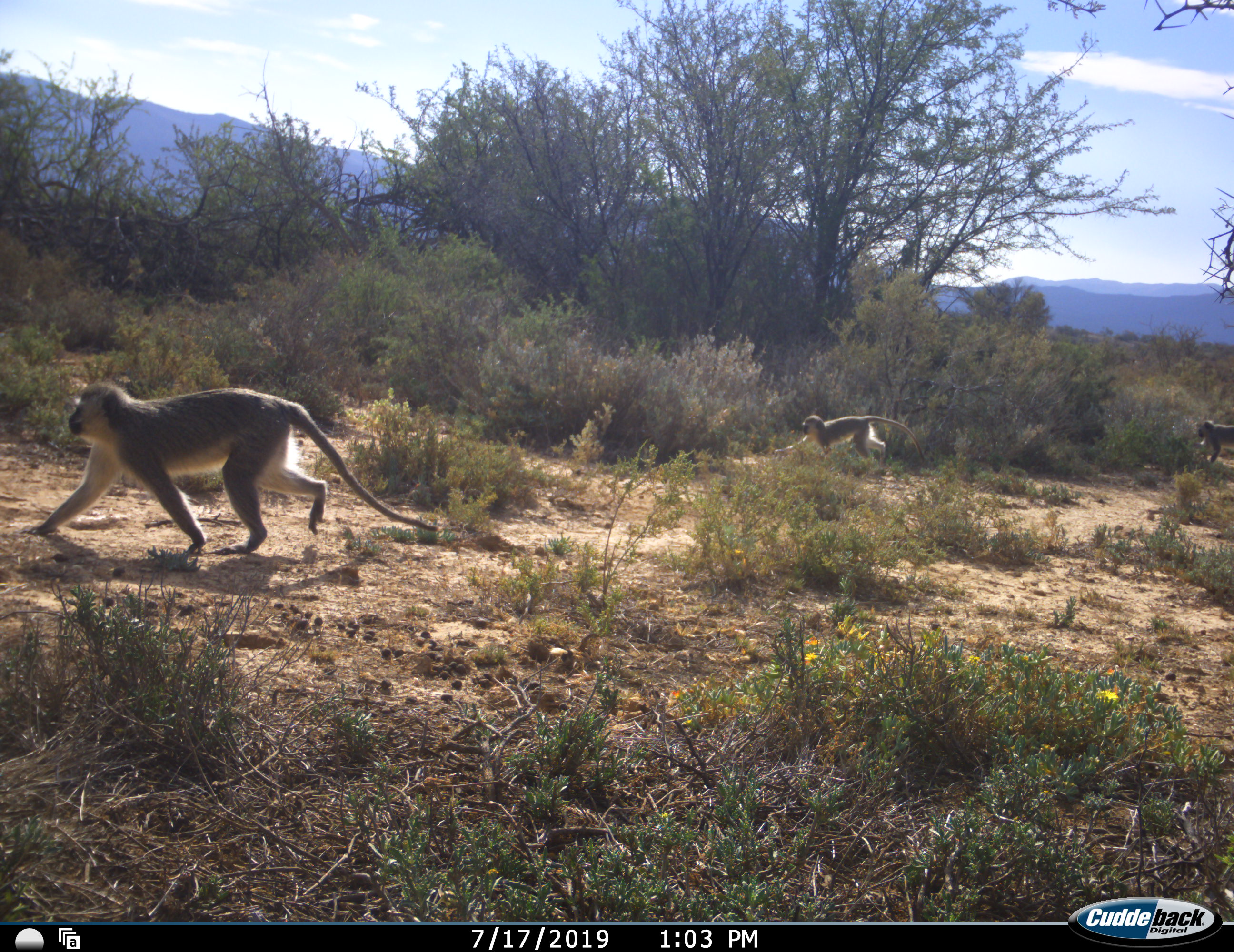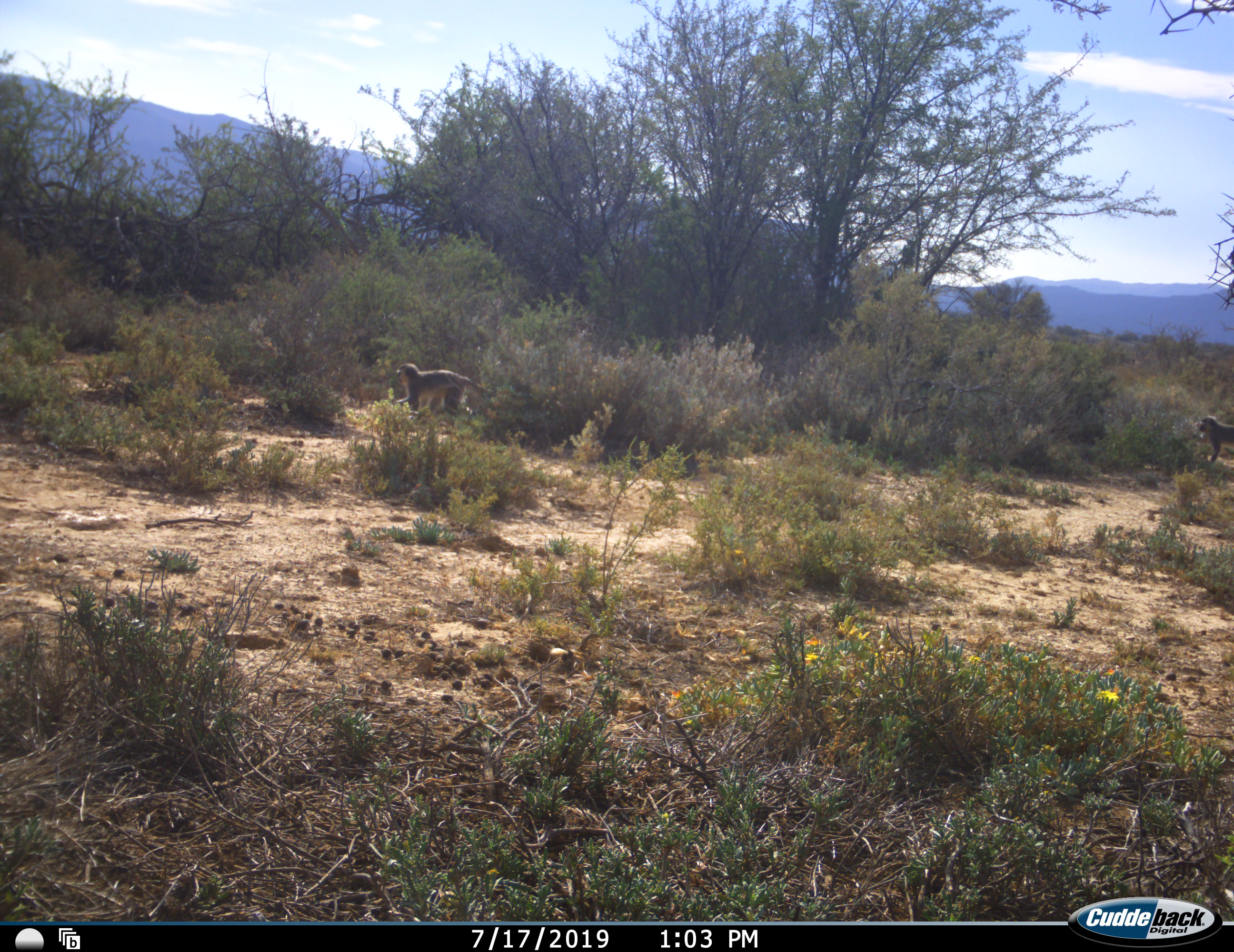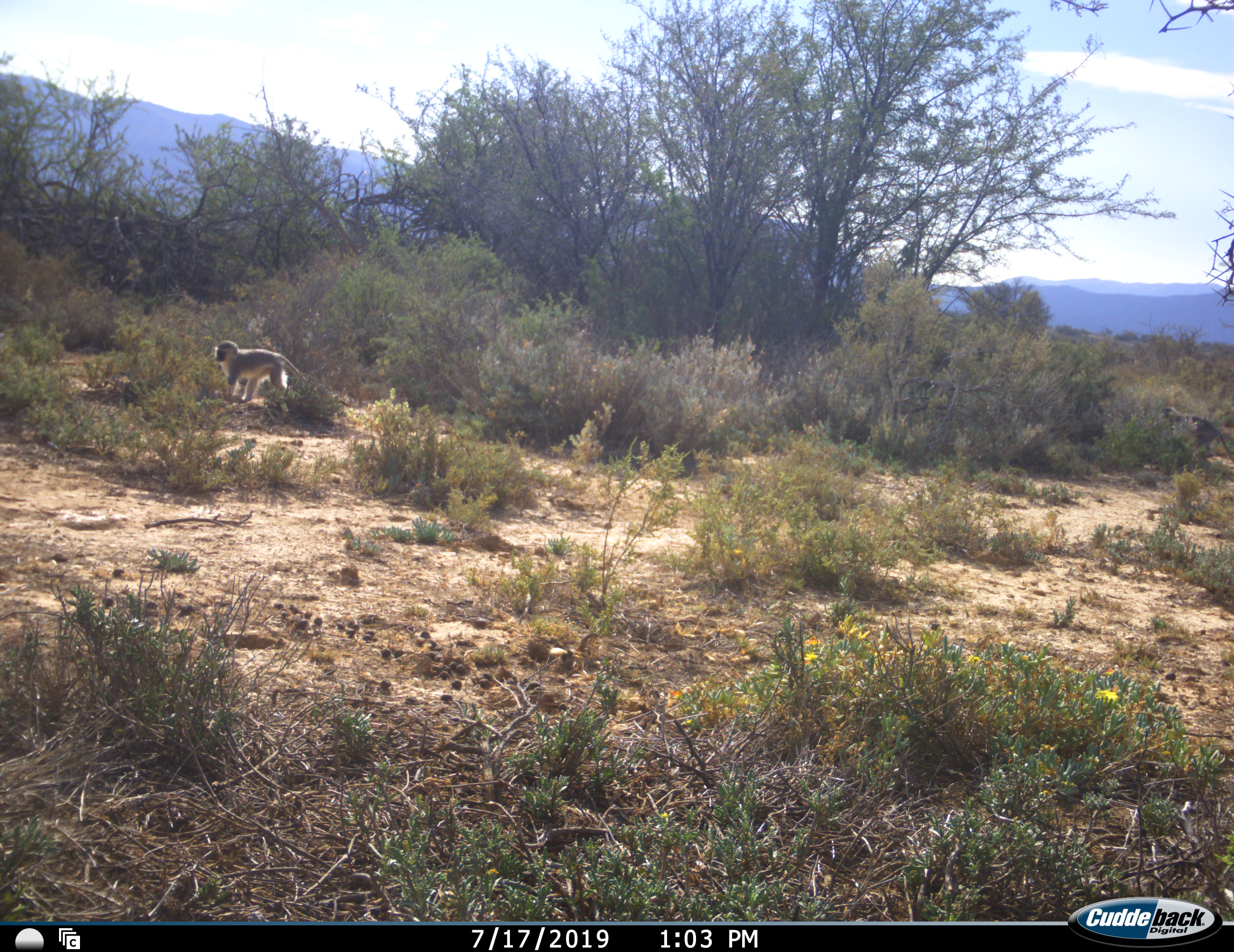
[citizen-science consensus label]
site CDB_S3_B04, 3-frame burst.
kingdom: Animalia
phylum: Chordata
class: Mammalia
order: Primates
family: Cercopithecidae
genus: Chlorocebus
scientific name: Chlorocebus pygerythrus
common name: vervet monkey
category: monkeyvervet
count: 3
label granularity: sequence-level